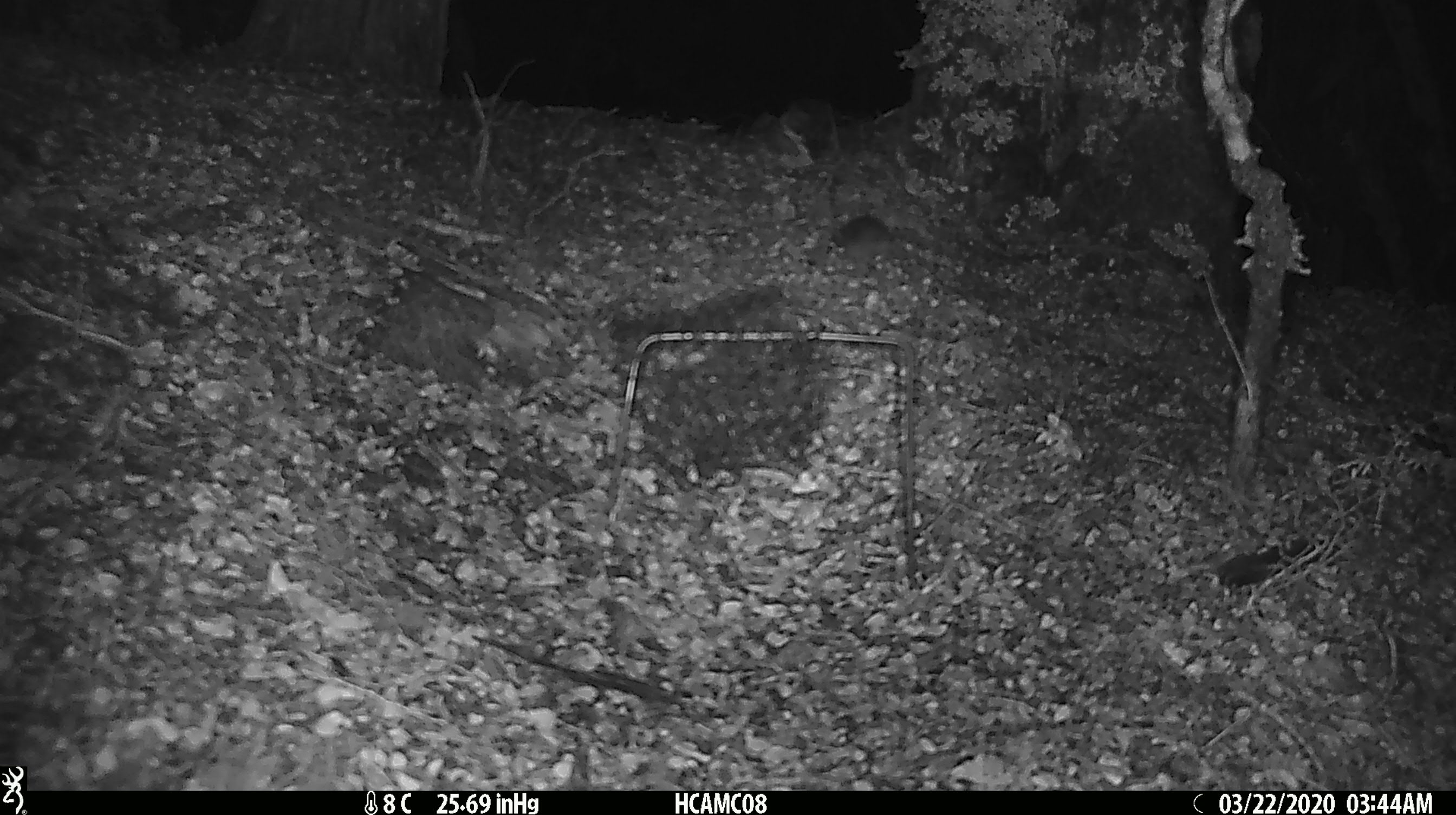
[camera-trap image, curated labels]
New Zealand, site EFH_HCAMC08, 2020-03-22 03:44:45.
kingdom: Animalia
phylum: Chordata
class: Mammalia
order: Rodentia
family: Muridae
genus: Mus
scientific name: Mus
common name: mouse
Mouse (Mus).